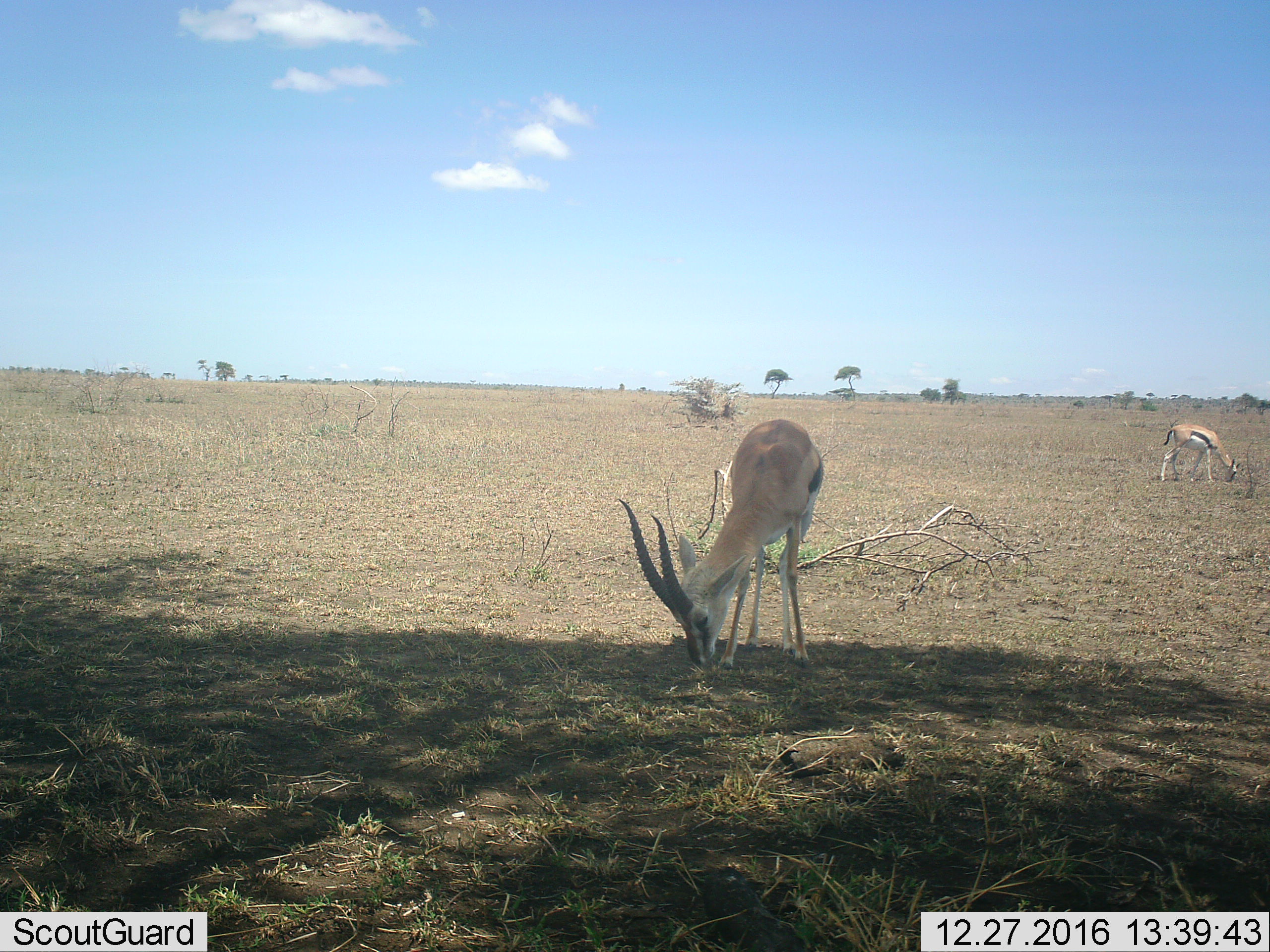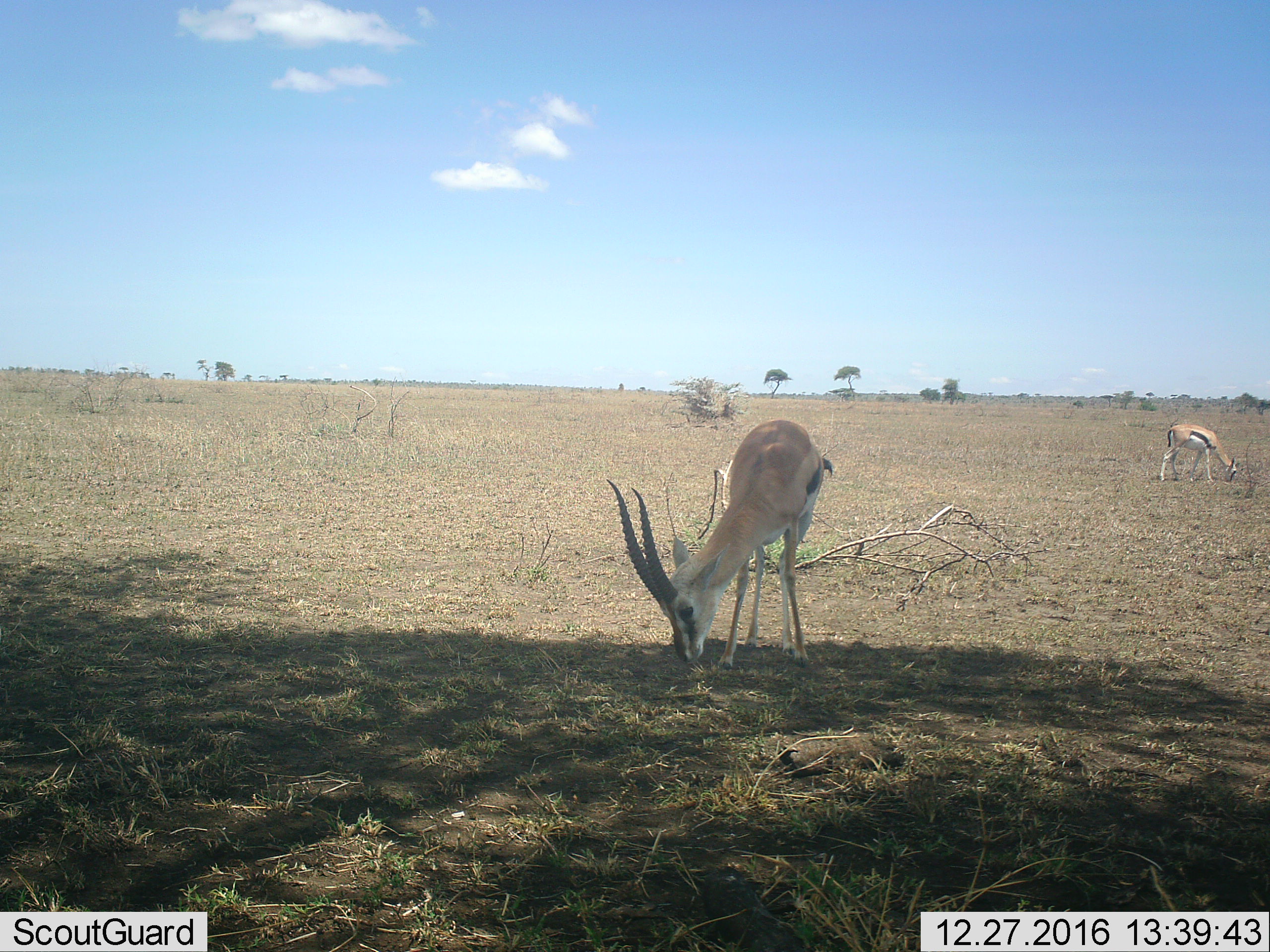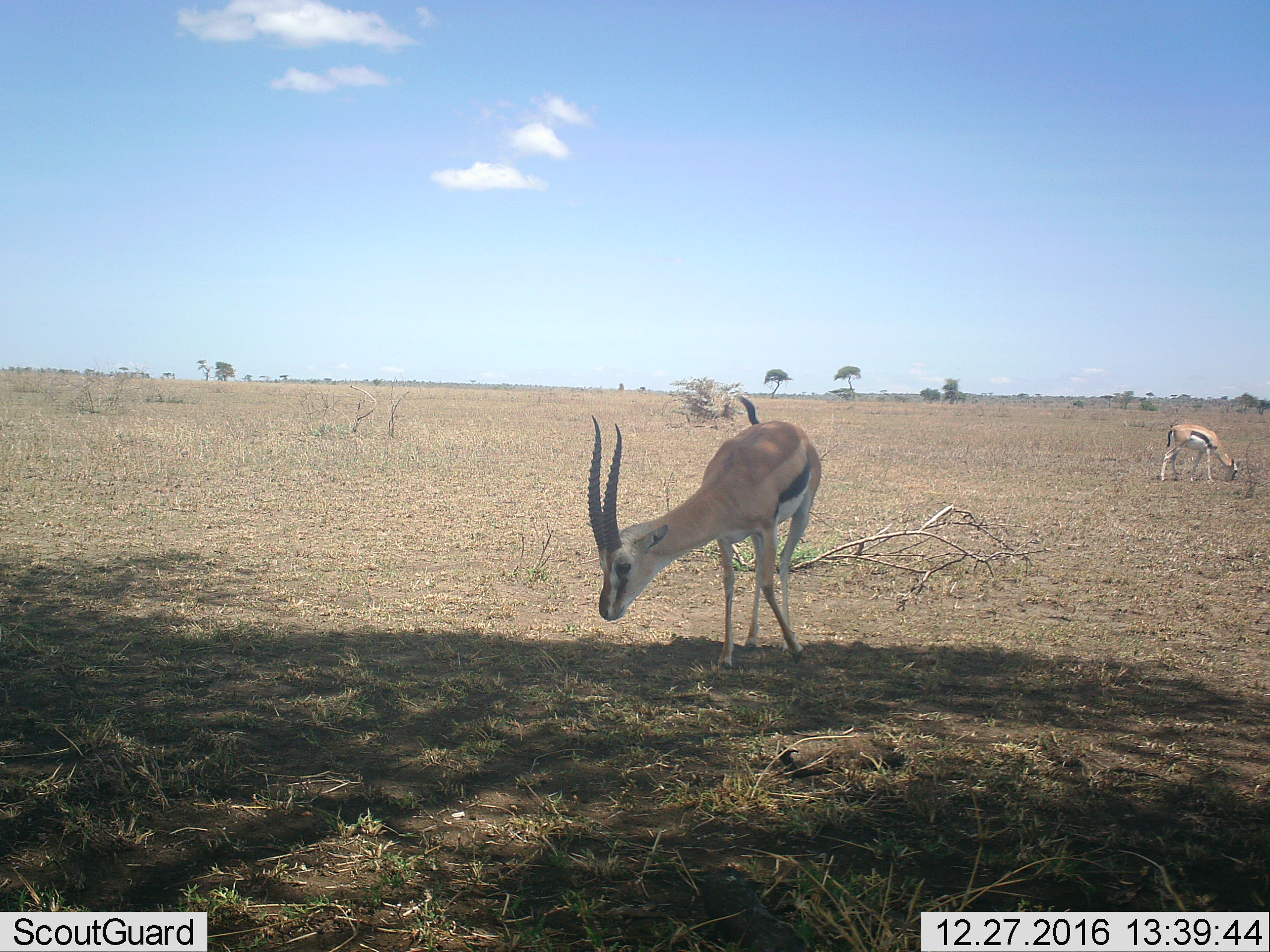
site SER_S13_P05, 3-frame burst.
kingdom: Animalia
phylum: Chordata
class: Mammalia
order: Artiodactyla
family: Bovidae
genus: Eudorcas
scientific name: Eudorcas thomsonii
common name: thomson's gazelle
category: gazellethomsons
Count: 2.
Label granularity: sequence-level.